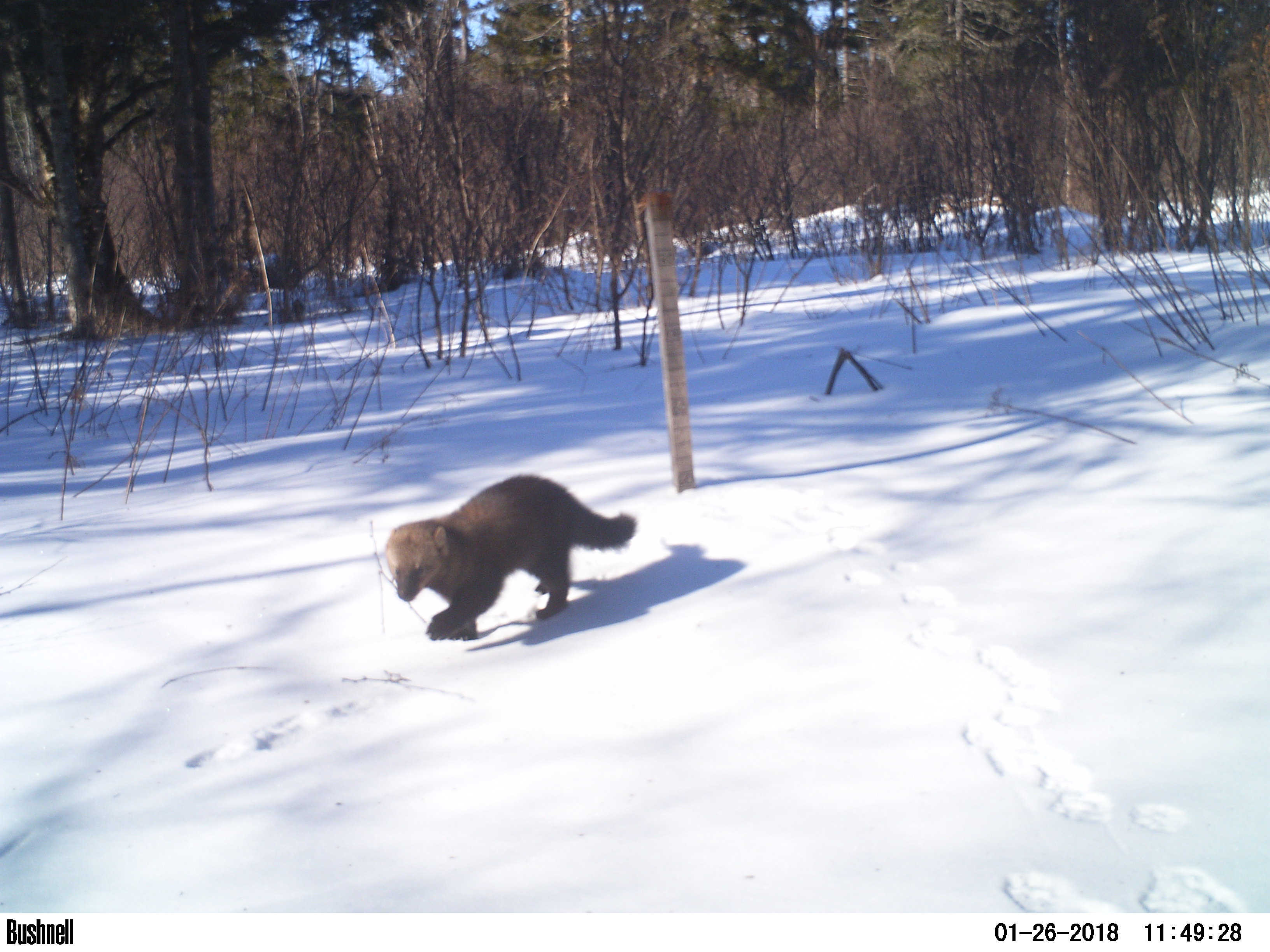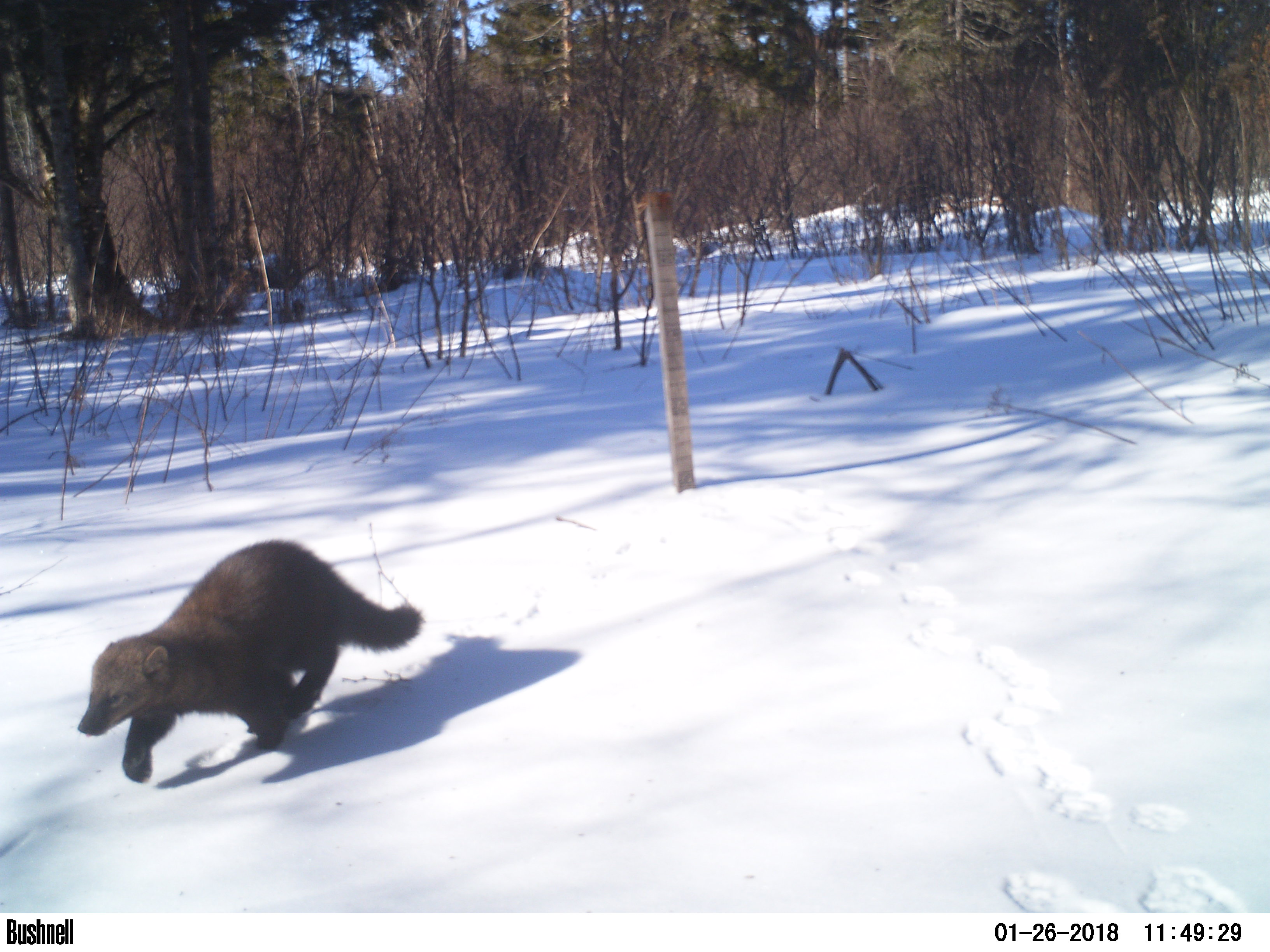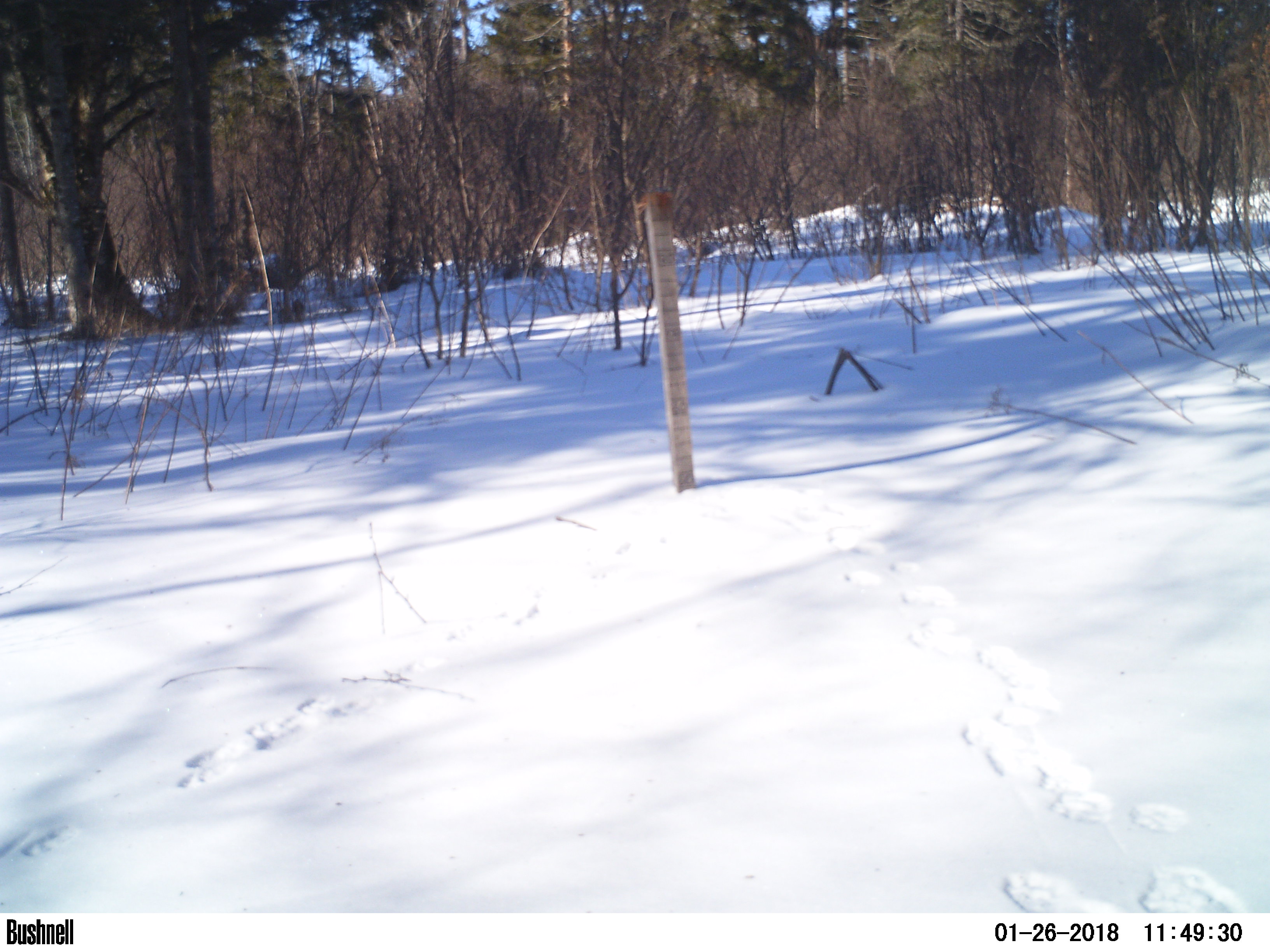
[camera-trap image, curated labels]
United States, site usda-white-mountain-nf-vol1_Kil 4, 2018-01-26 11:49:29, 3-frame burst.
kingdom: Animalia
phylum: Chordata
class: Mammalia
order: Carnivora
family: Mustelidae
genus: Pekania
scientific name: Pekania pennanti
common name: fisher